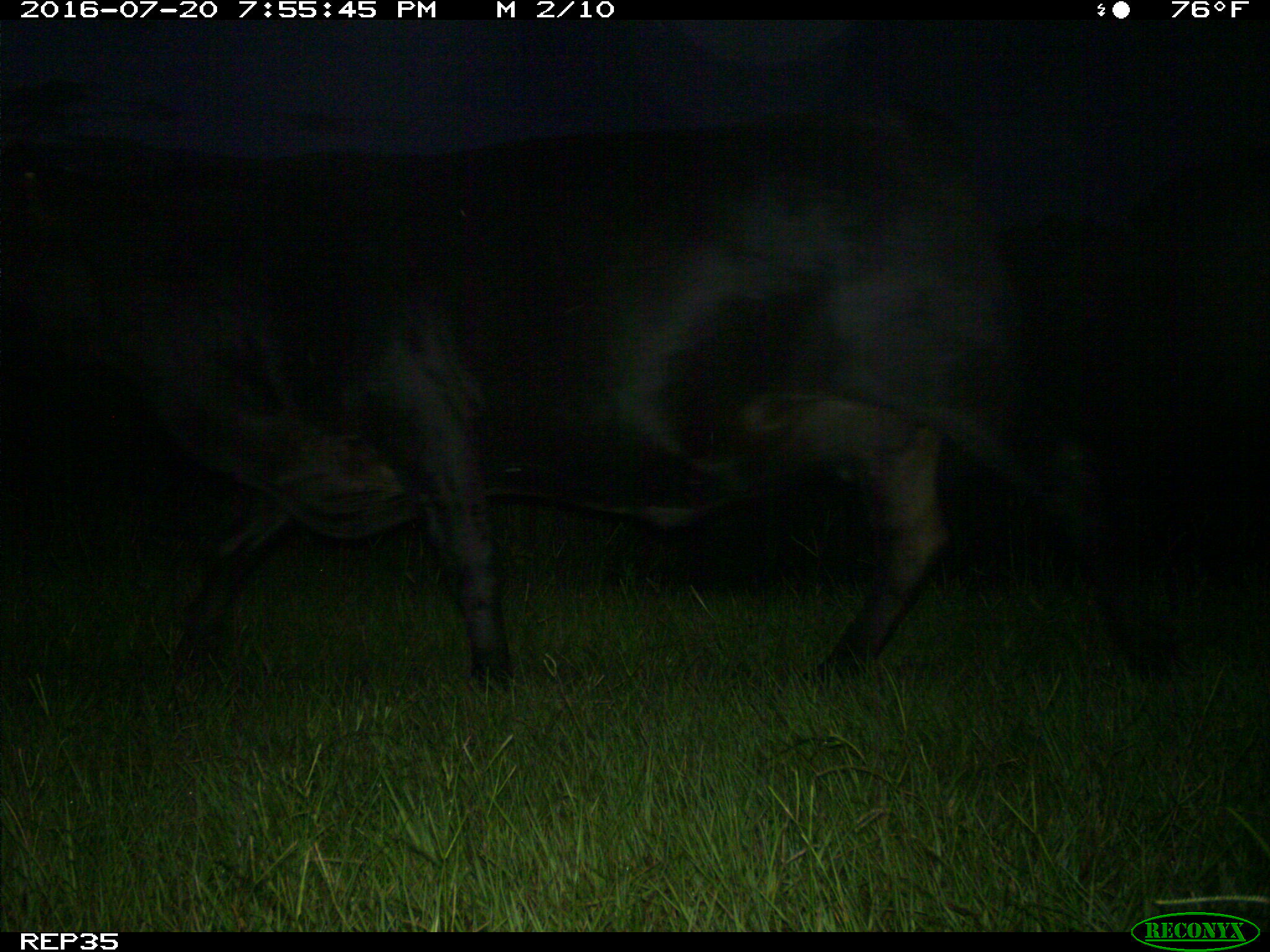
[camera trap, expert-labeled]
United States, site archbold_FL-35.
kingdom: Animalia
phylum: Chordata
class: Mammalia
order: Artiodactyla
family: Bovidae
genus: Bos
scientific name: Bos taurus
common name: domestic cow